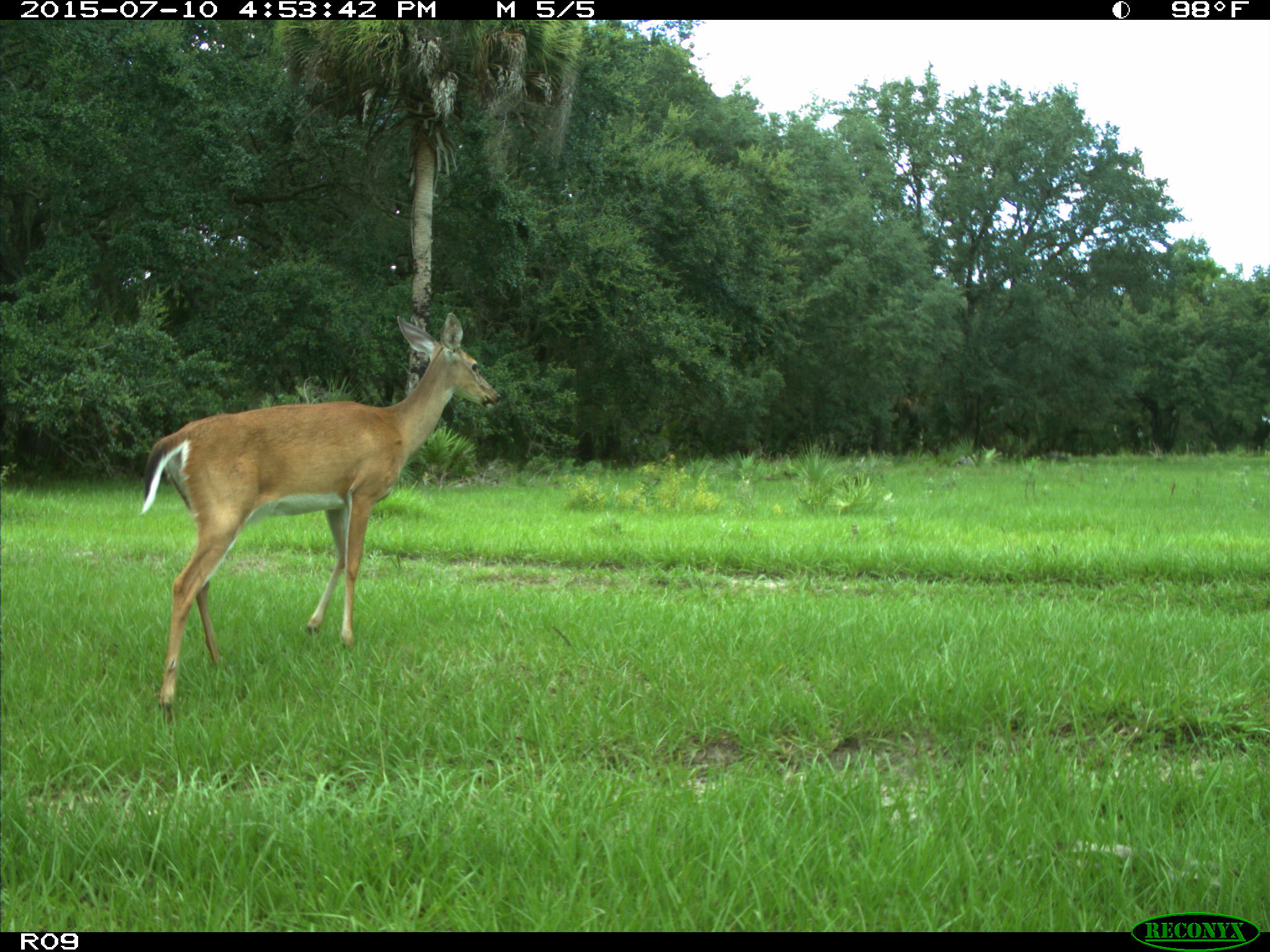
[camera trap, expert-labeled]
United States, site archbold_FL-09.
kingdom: Animalia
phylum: Chordata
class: Mammalia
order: Artiodactyla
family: Cervidae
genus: Odocoileus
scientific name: Odocoileus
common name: deer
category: unidentified deer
Unidentified deer (deer) (Odocoileus).